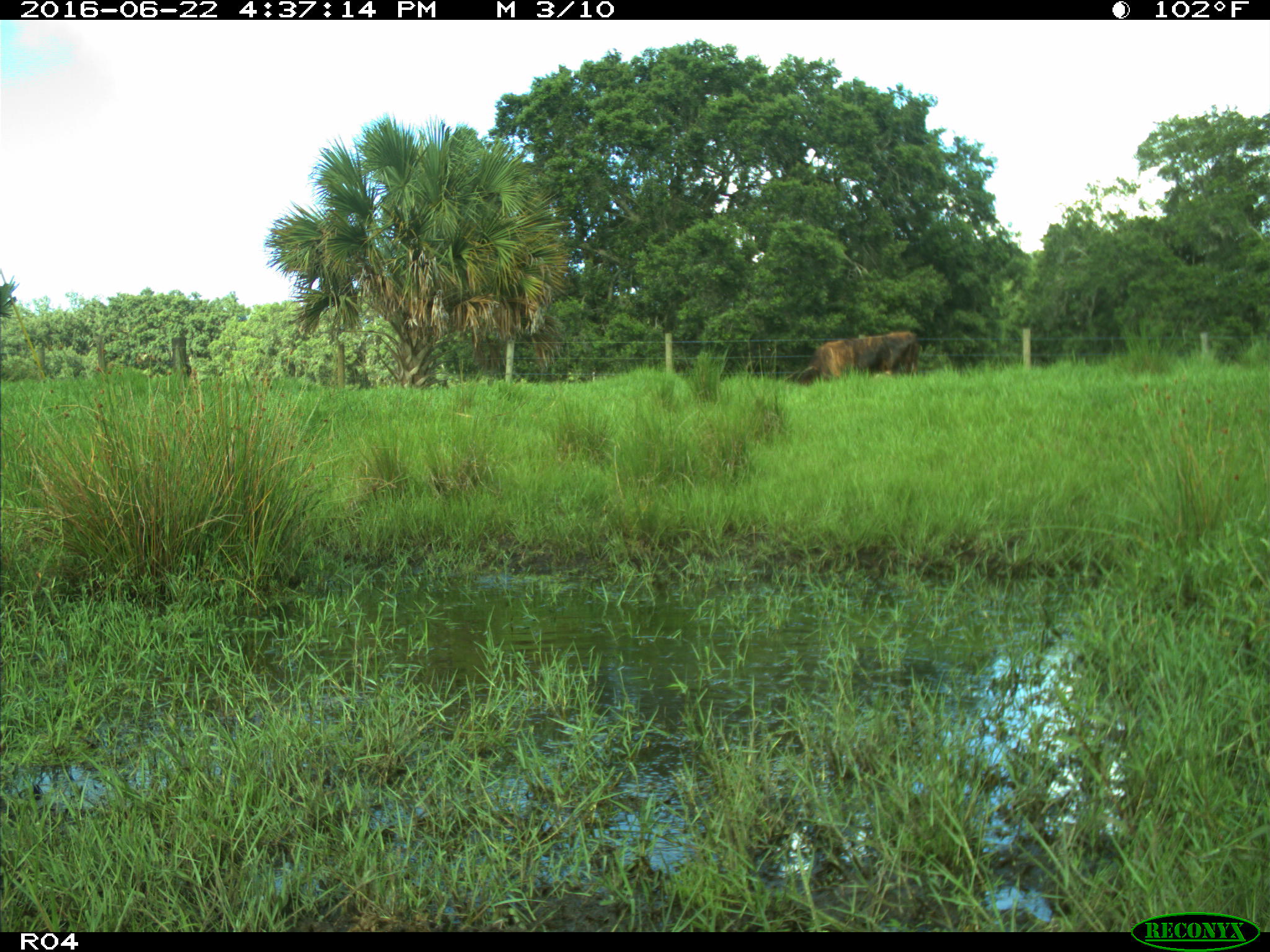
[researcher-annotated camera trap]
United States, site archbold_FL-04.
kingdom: Animalia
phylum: Chordata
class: Mammalia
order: Artiodactyla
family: Bovidae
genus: Bos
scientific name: Bos taurus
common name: domestic cow